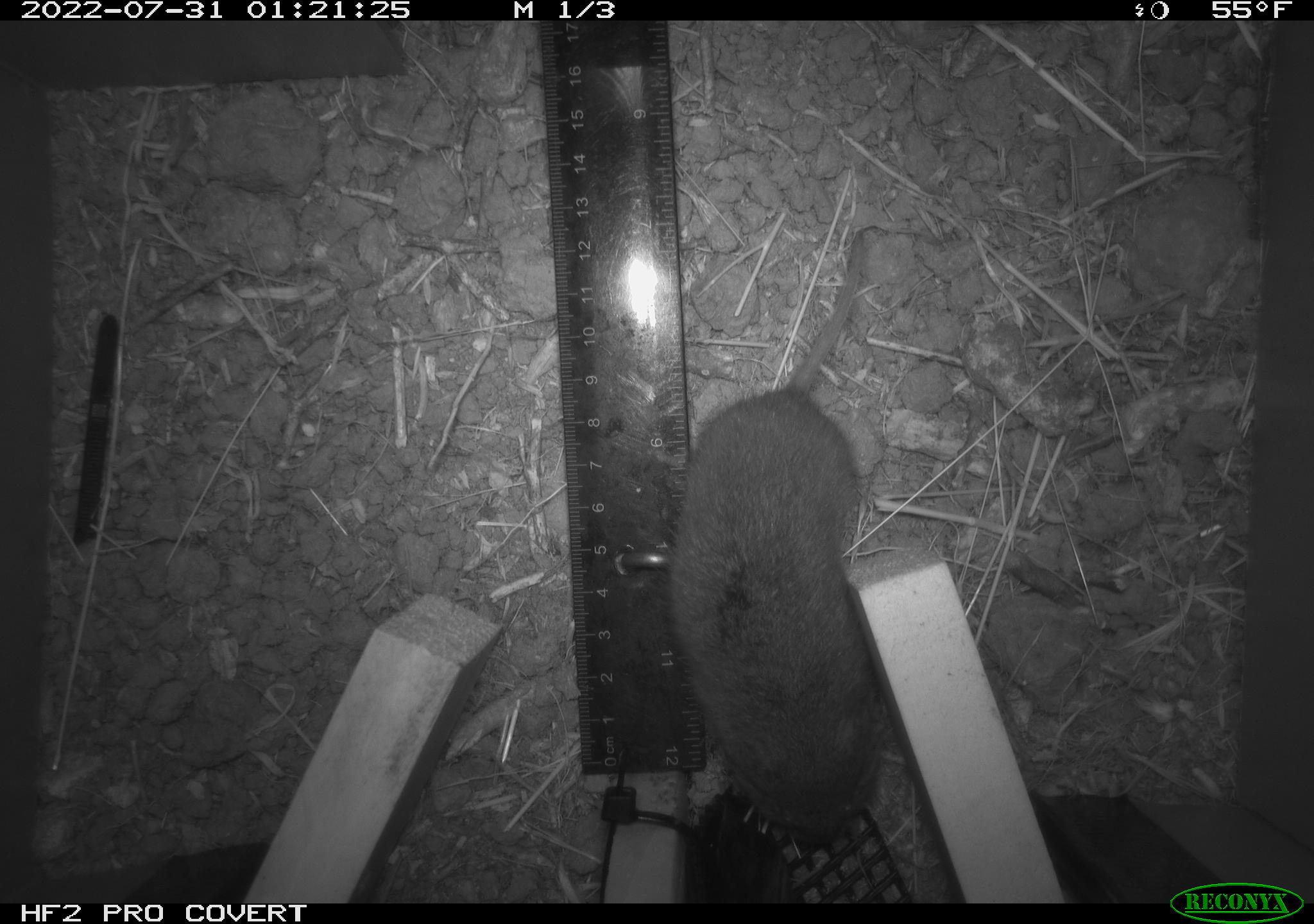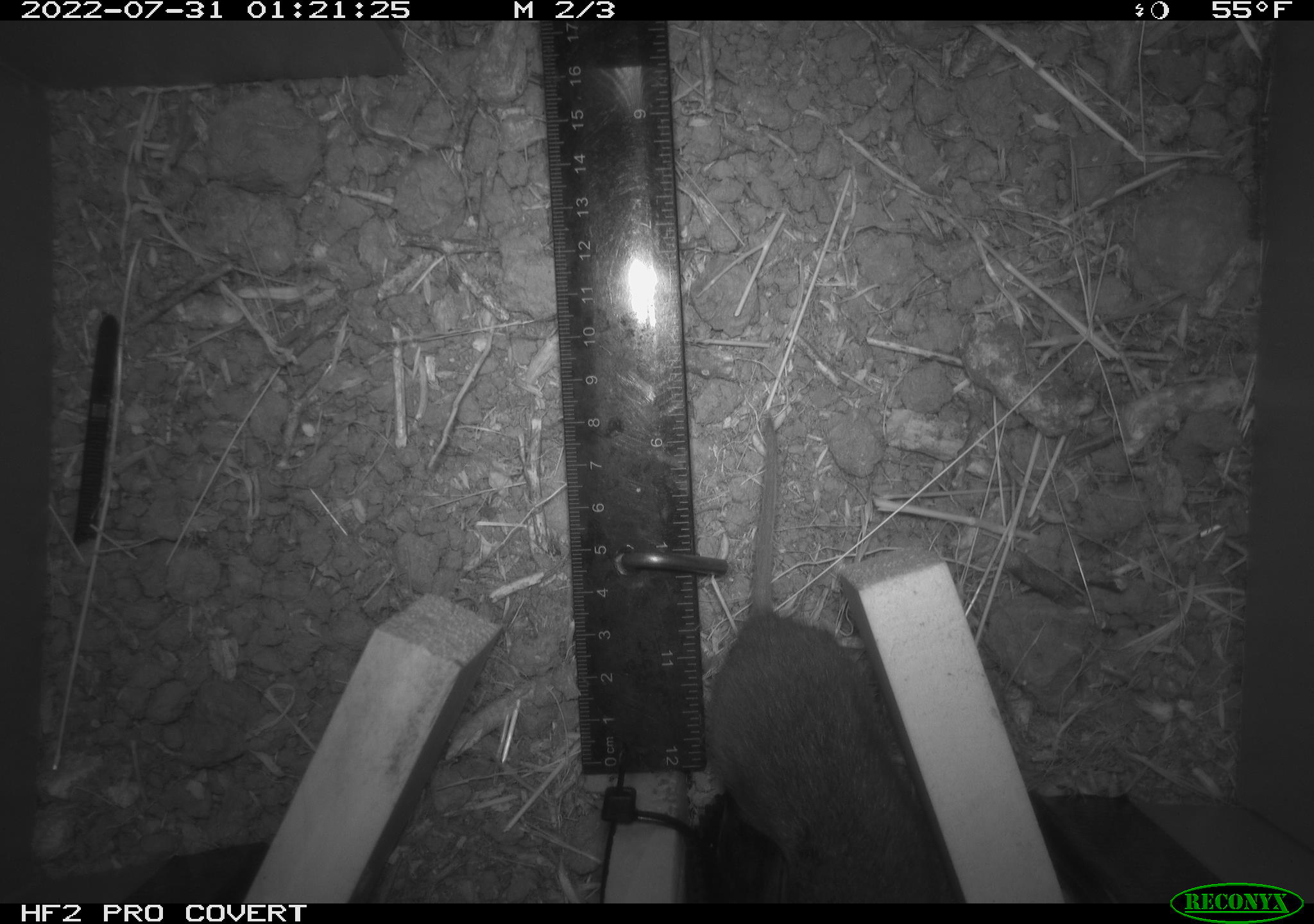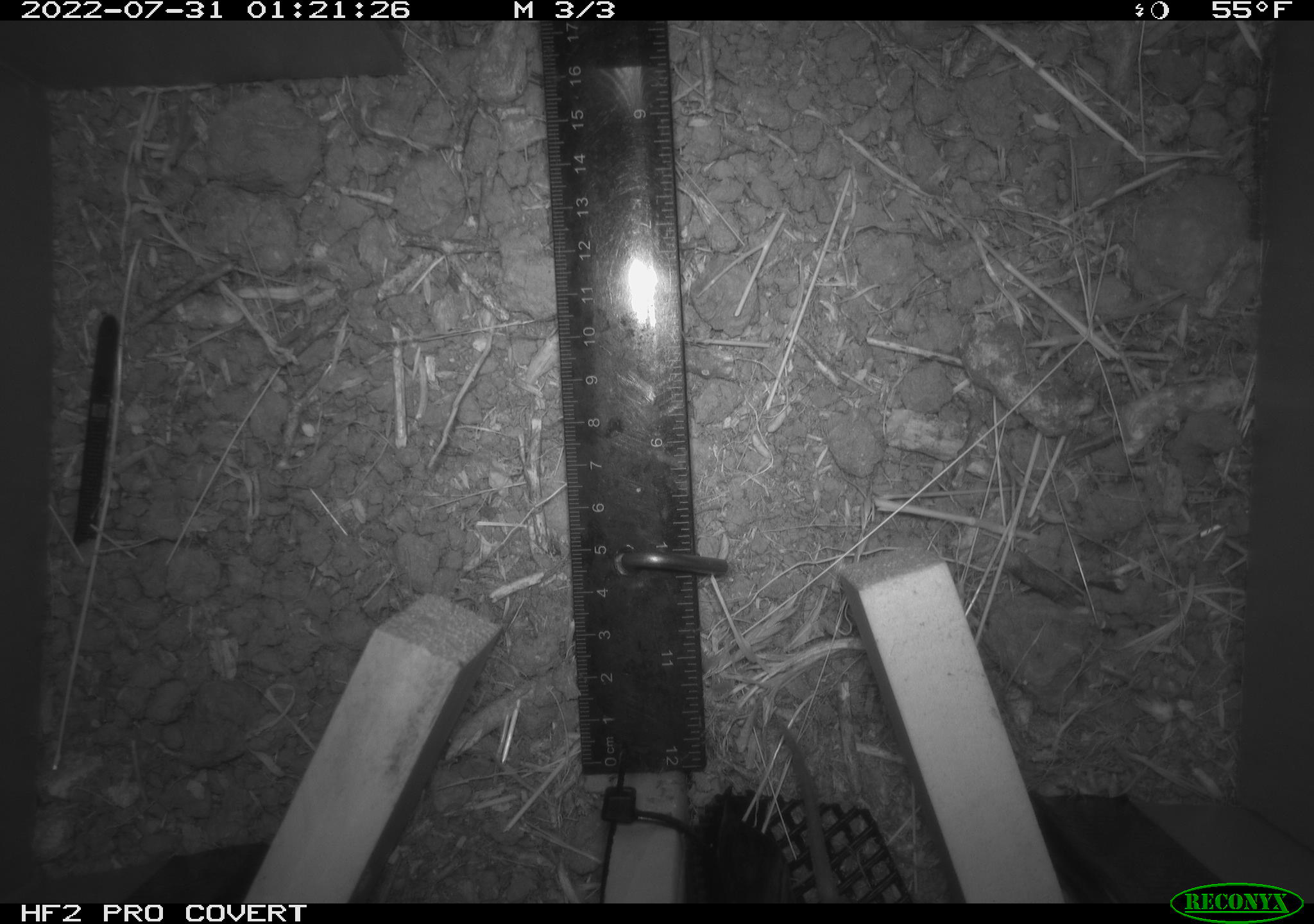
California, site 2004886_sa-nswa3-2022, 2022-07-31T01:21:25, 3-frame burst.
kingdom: Animalia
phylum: Chordata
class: Mammalia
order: Rodentia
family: Cricetidae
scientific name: Cricetidae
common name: hamsters, voles, lemmings, and allies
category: cricetidae family